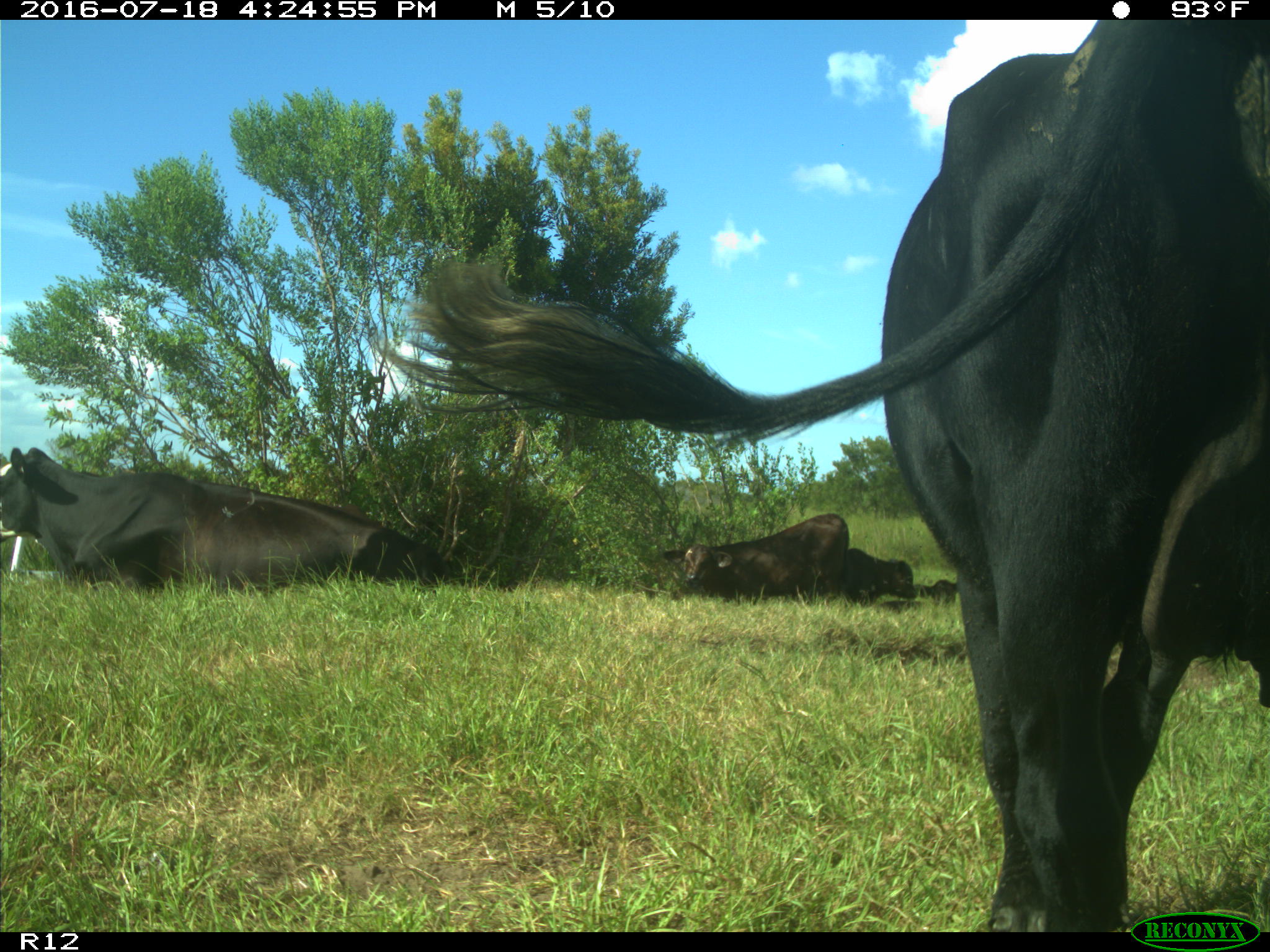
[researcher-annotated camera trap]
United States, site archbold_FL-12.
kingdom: Animalia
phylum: Chordata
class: Mammalia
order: Artiodactyla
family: Bovidae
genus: Bos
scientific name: Bos taurus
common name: domestic cow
Bos taurus (domestic cow).